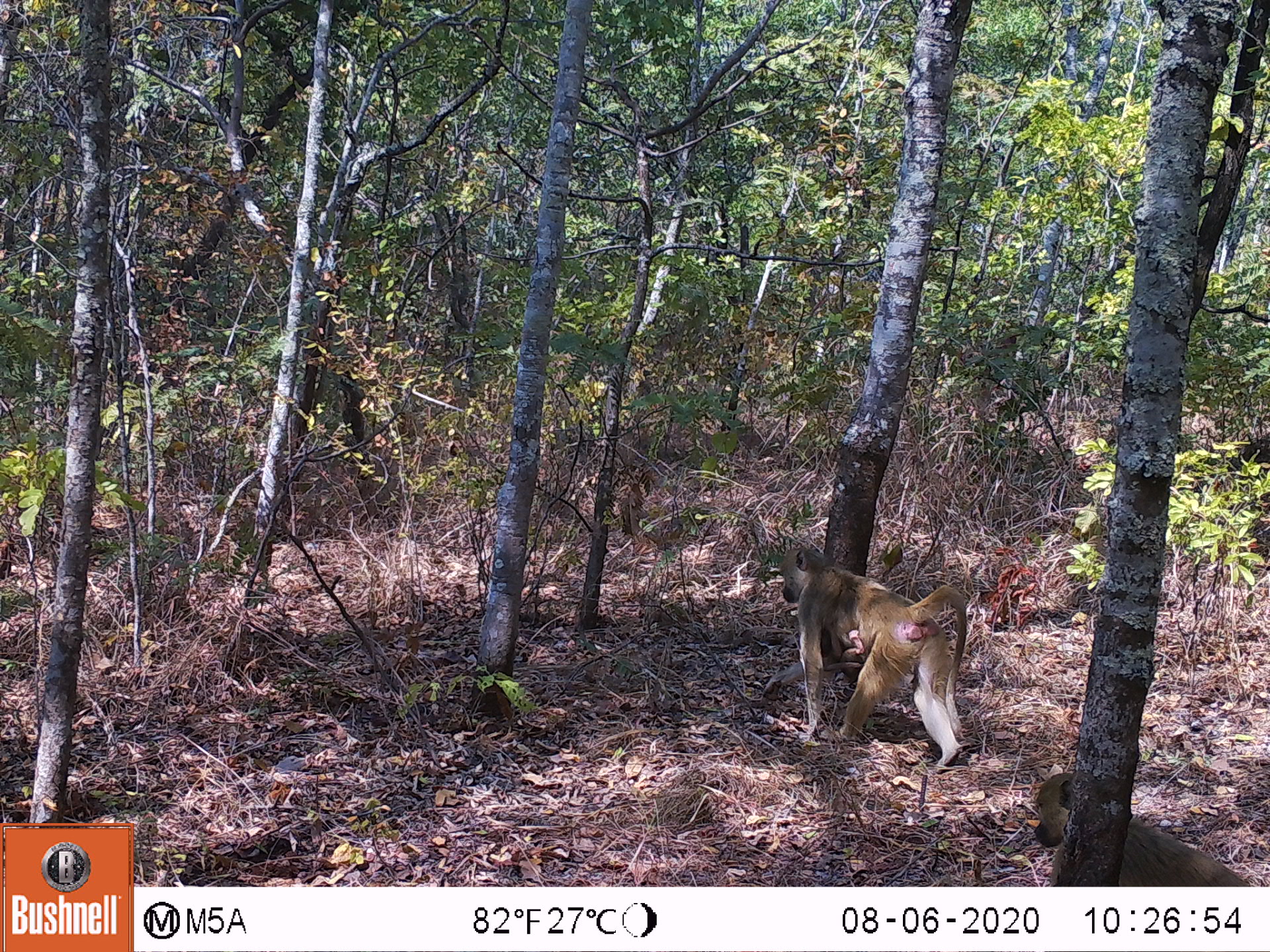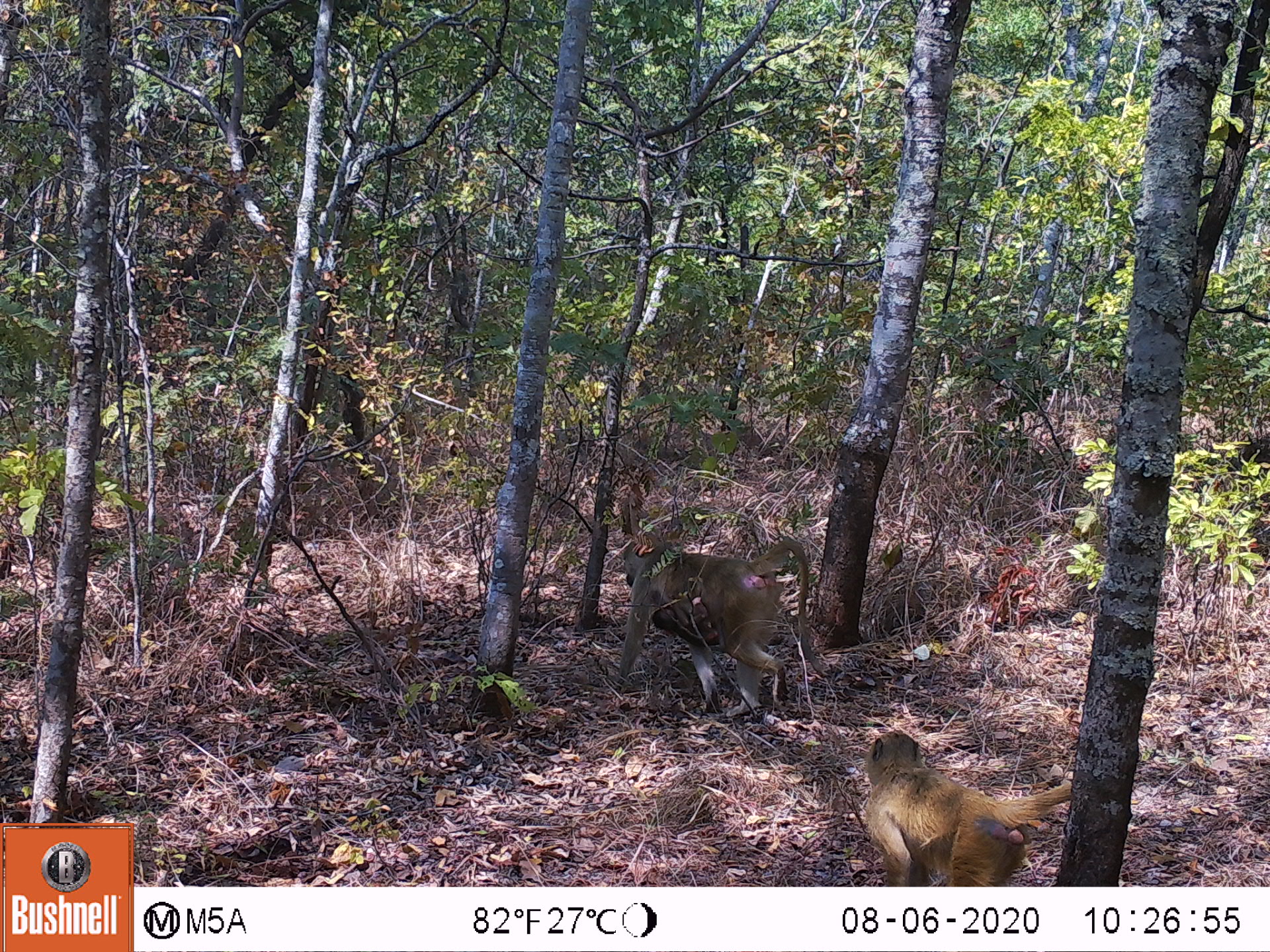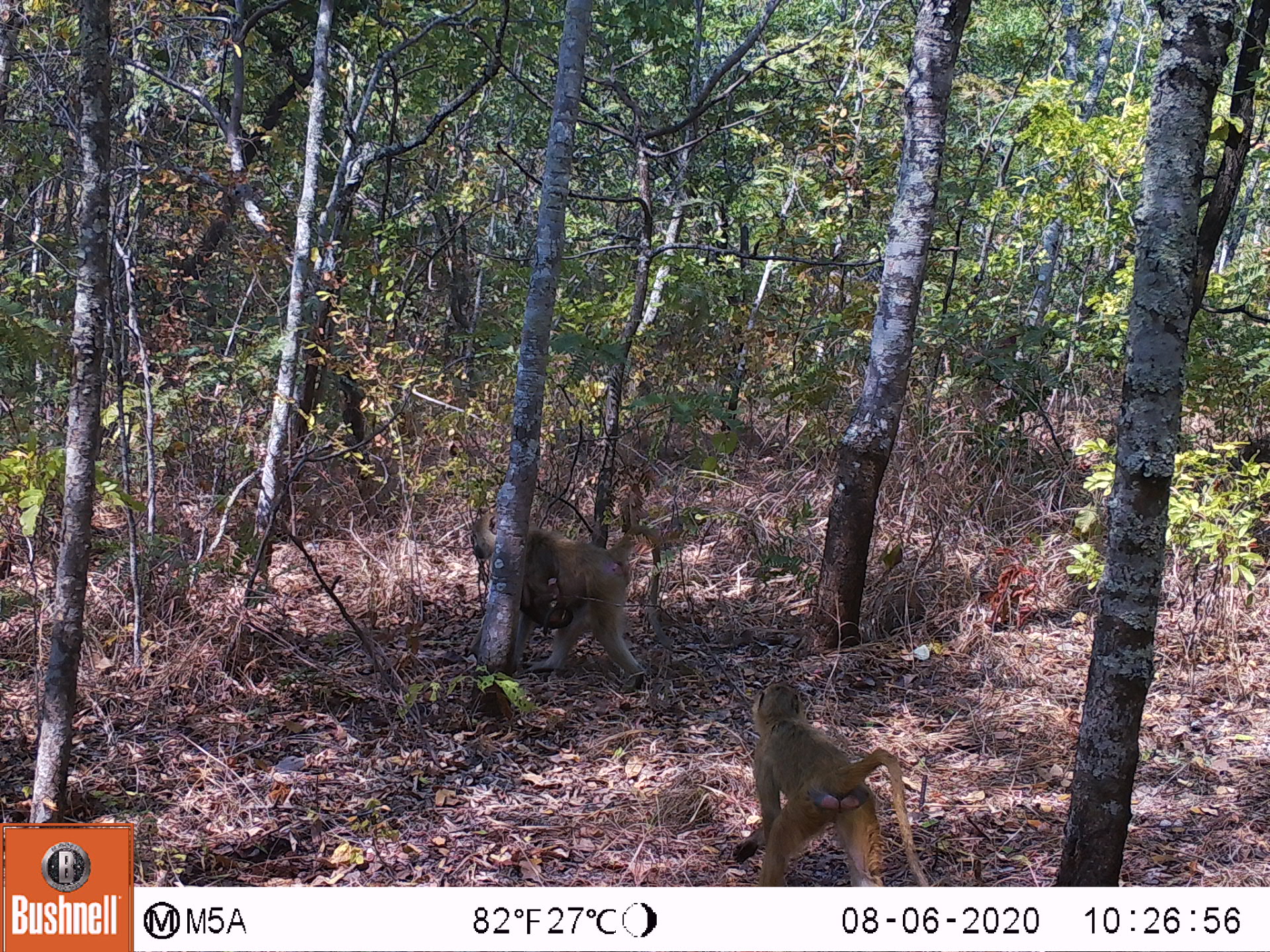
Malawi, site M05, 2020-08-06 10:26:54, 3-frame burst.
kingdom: Animalia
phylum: Chordata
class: Mammalia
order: Primates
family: Cercopithecidae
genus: Papio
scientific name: Papio cynocephalus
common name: yellow baboon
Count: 2.